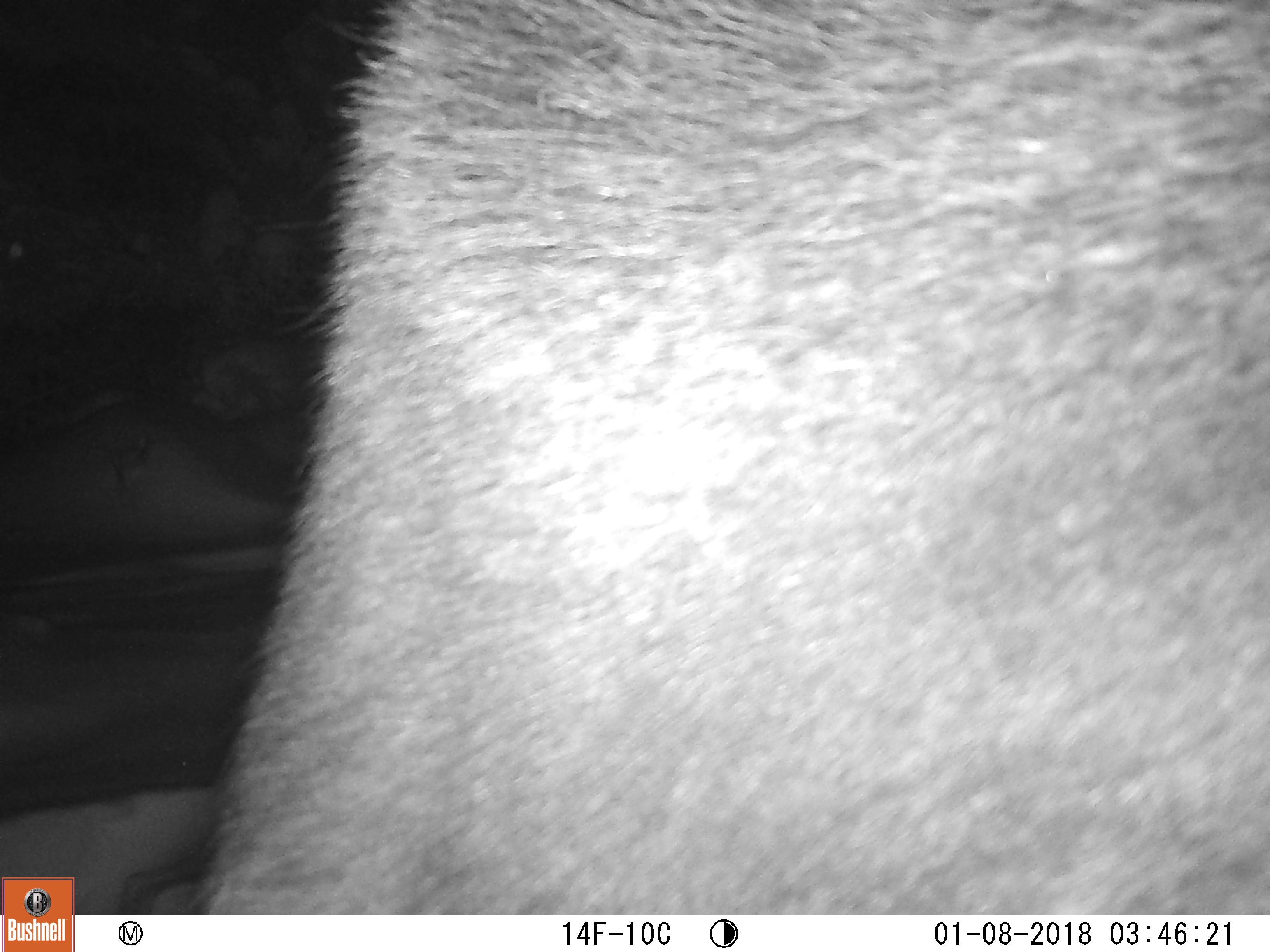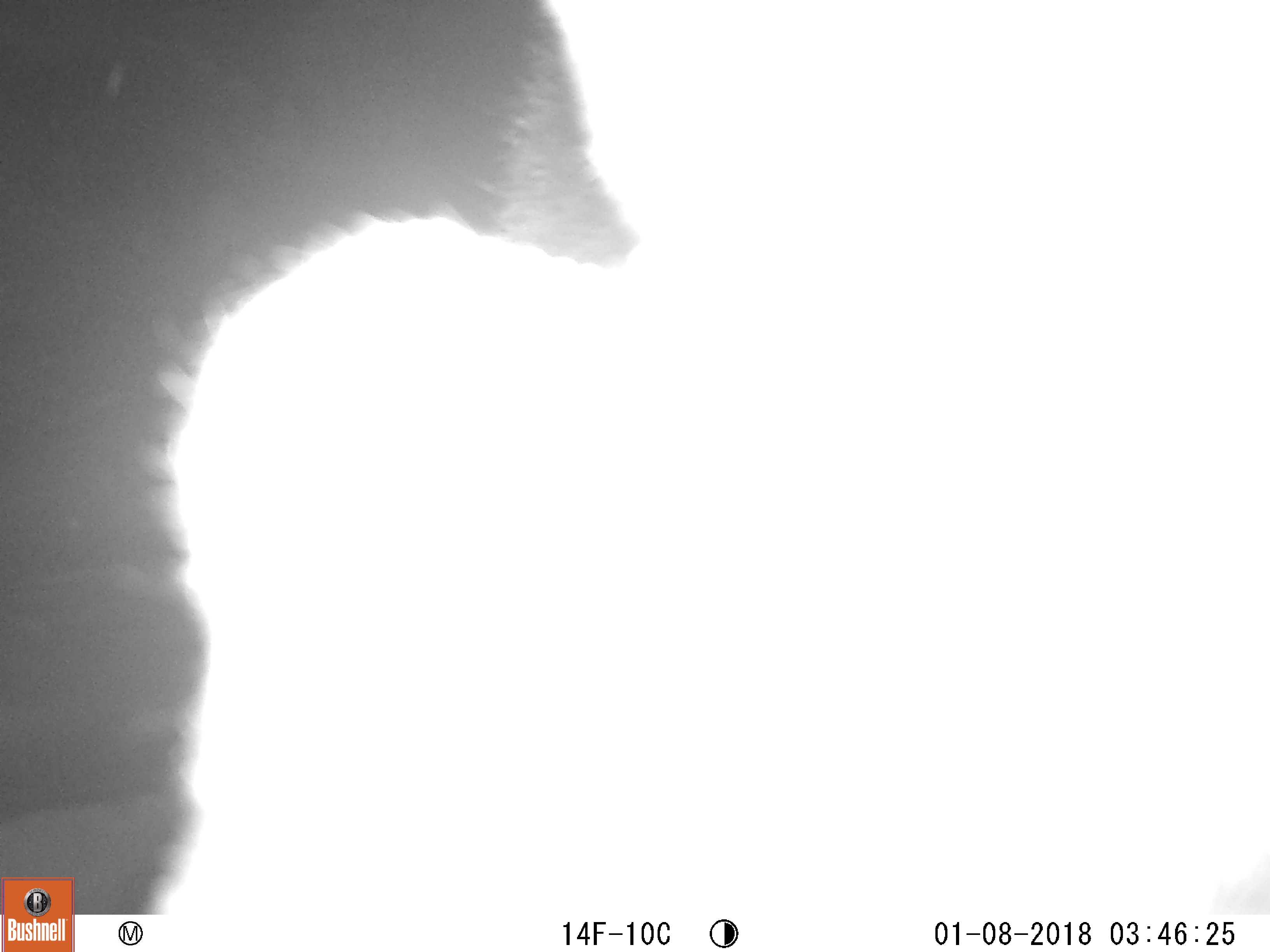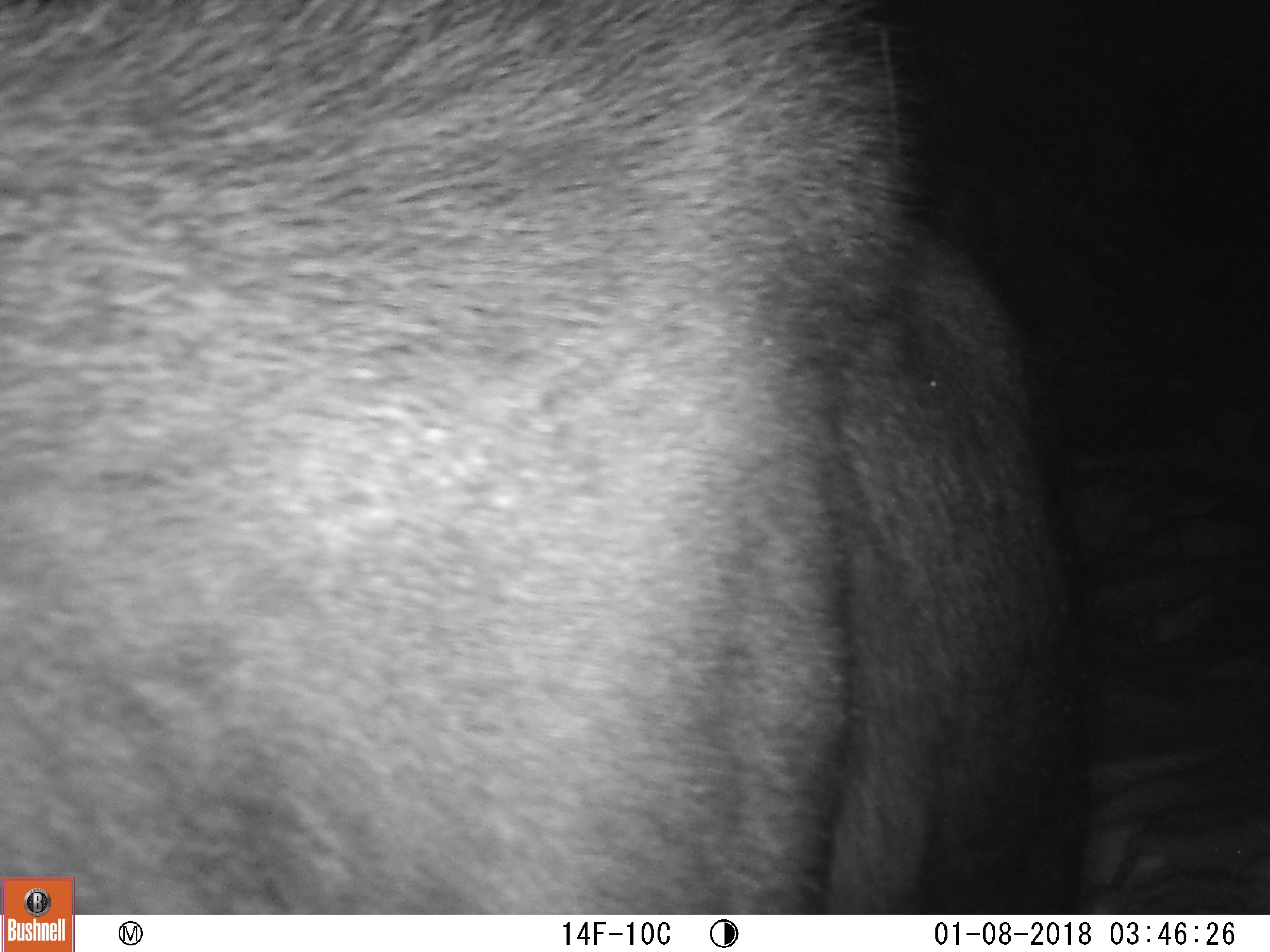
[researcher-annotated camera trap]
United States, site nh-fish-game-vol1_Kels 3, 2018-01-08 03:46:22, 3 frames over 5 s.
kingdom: Animalia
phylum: Chordata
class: Mammalia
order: Artiodactyla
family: Cervidae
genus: Alces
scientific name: Alces alces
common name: moose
Moose (Alces alces).